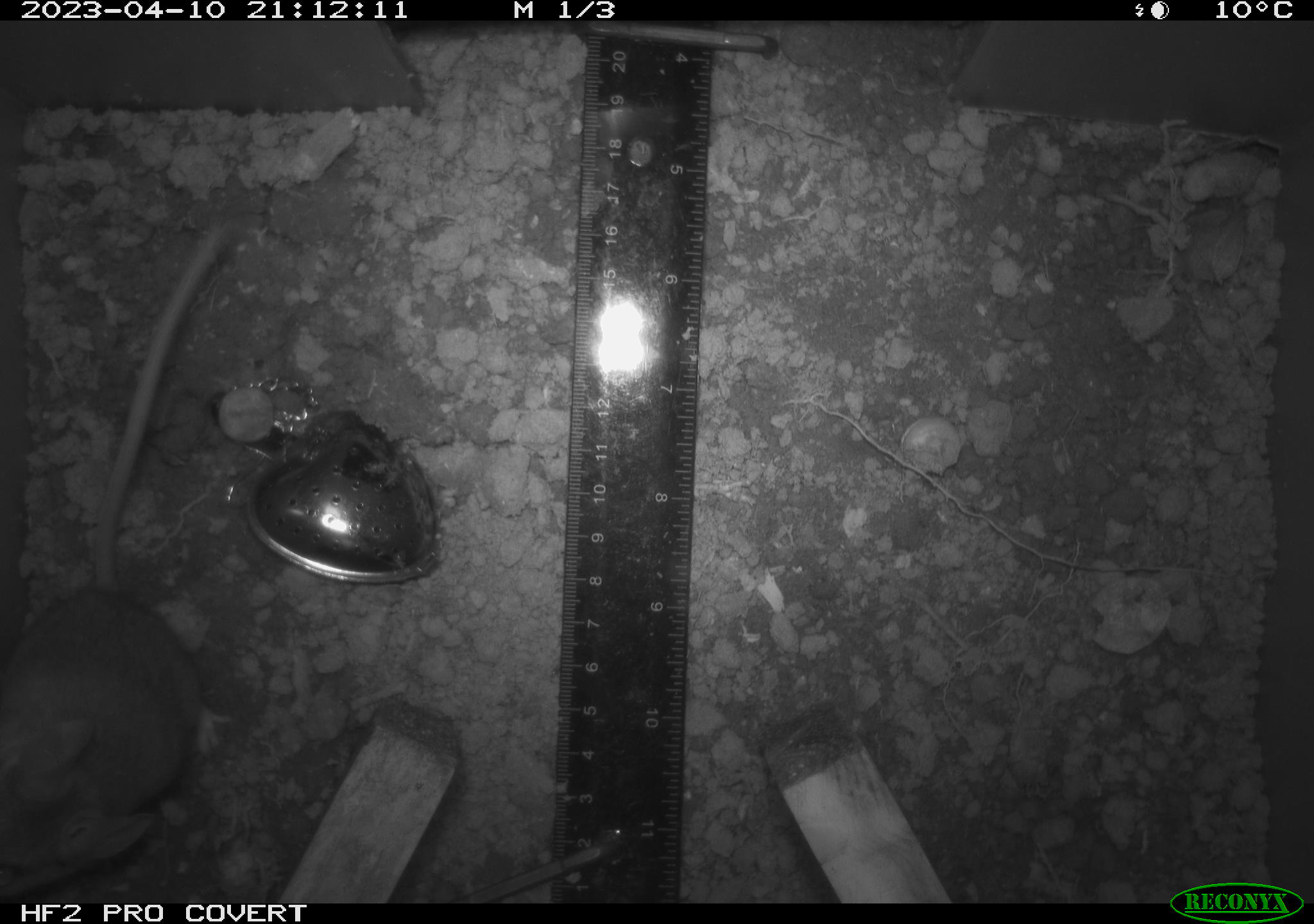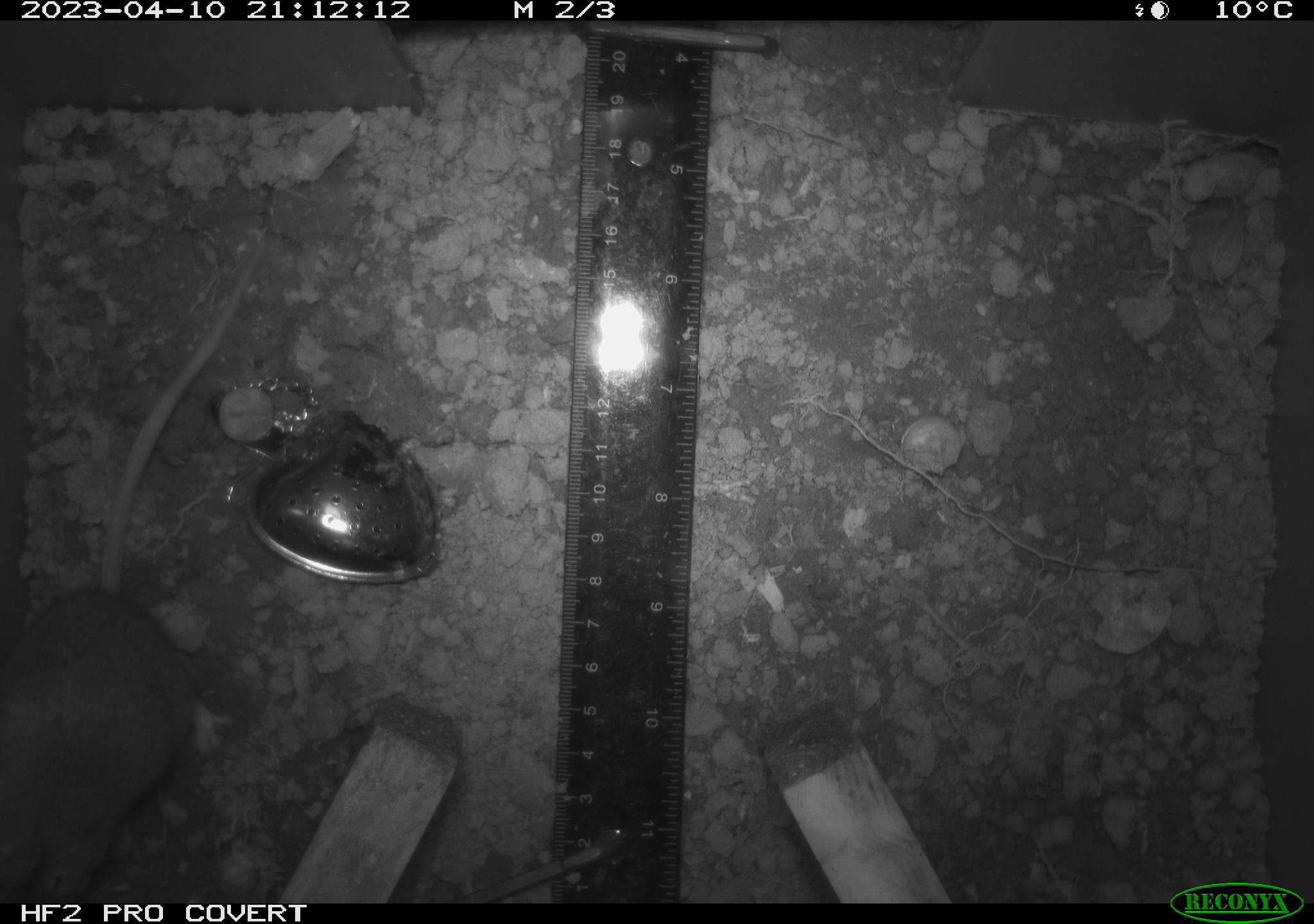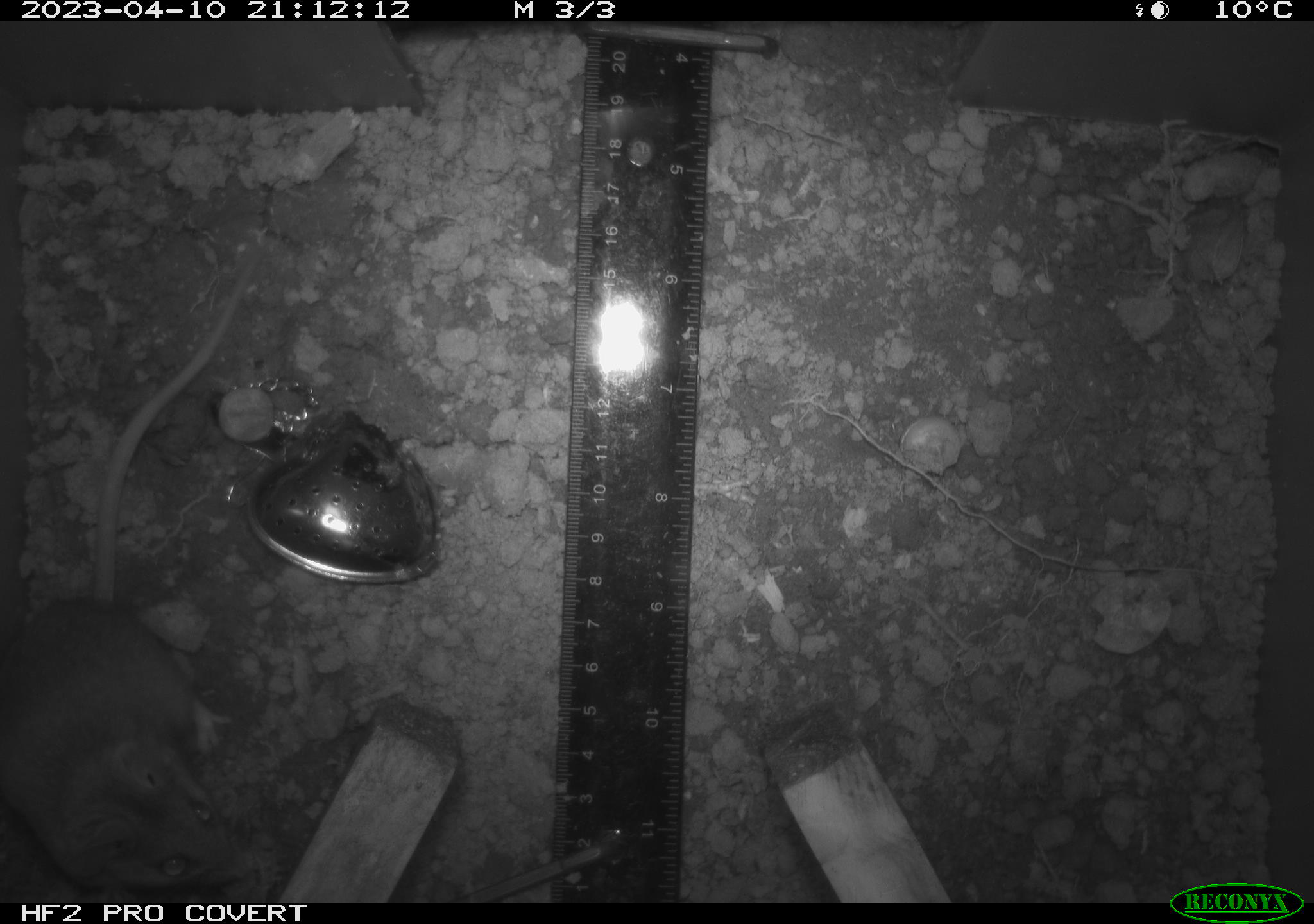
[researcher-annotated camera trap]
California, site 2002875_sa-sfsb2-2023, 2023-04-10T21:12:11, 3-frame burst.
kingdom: Animalia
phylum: Chordata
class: Mammalia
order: Rodentia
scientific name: Rodentia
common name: mouse species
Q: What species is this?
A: Mouse species (Rodentia).